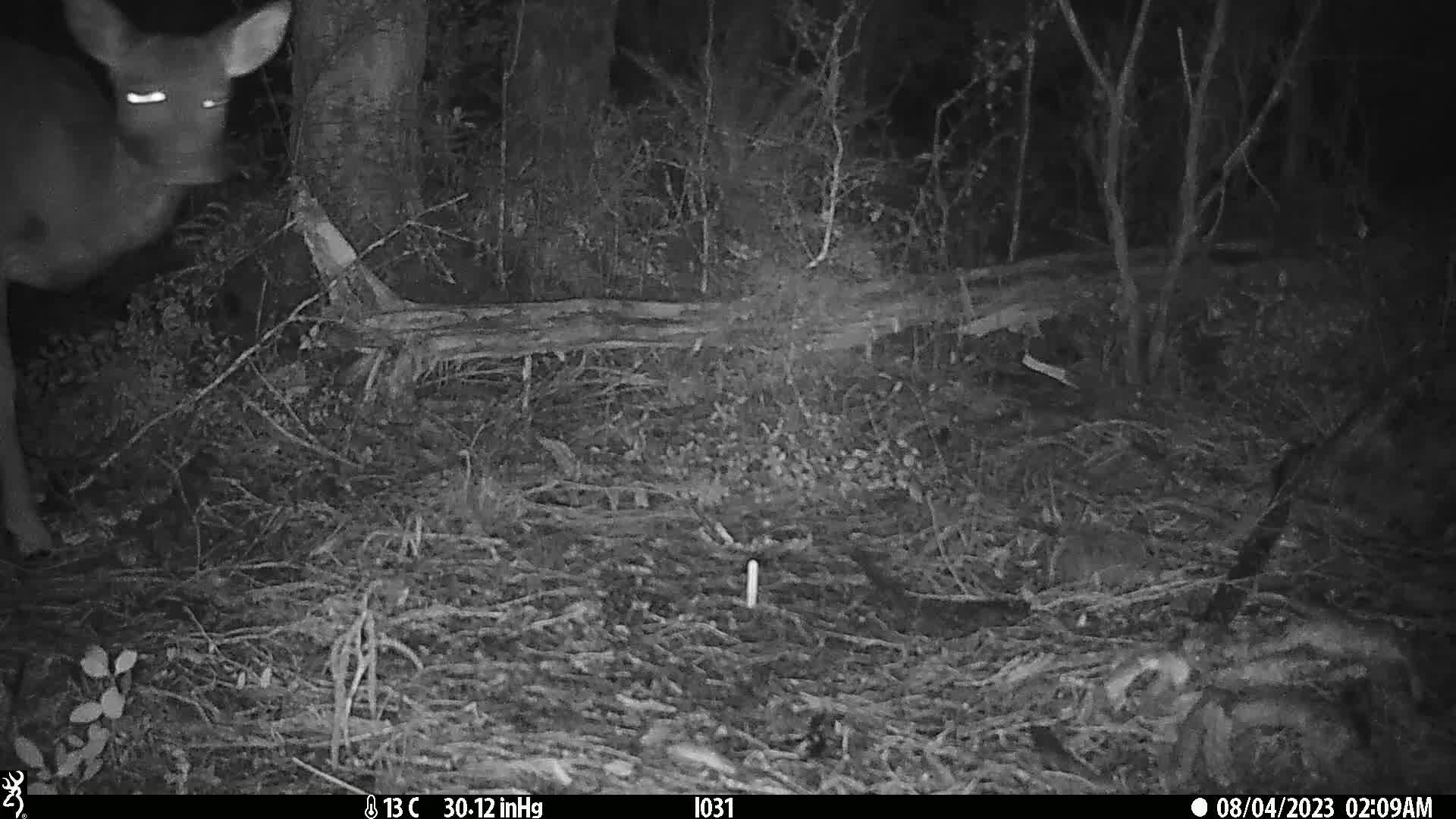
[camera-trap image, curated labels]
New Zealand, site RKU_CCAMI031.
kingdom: Animalia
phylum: Chordata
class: Mammalia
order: Artiodactyla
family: Cervidae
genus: Odocoileus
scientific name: Odocoileus virginianus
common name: white-tailed deer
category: white tailed deer